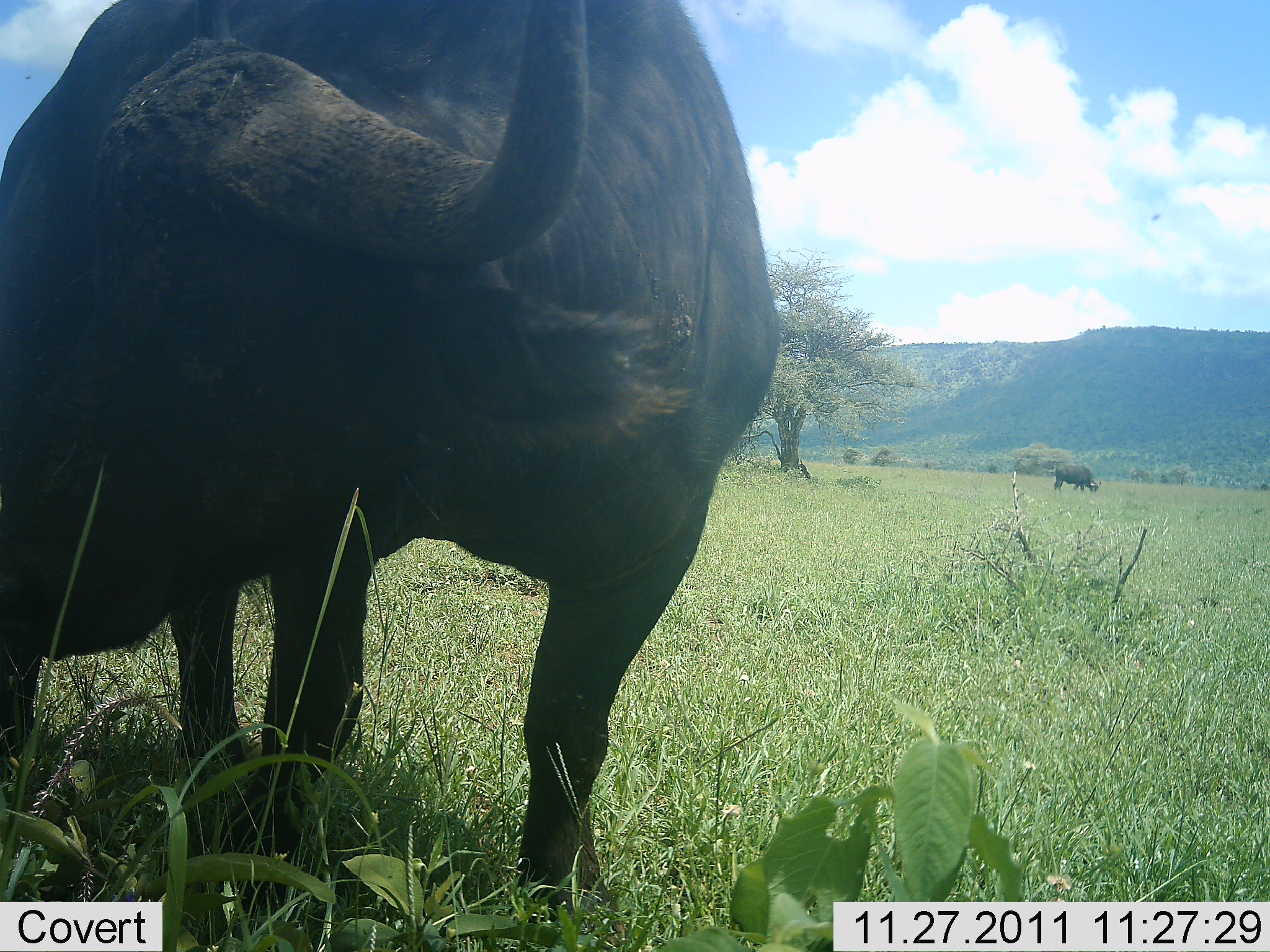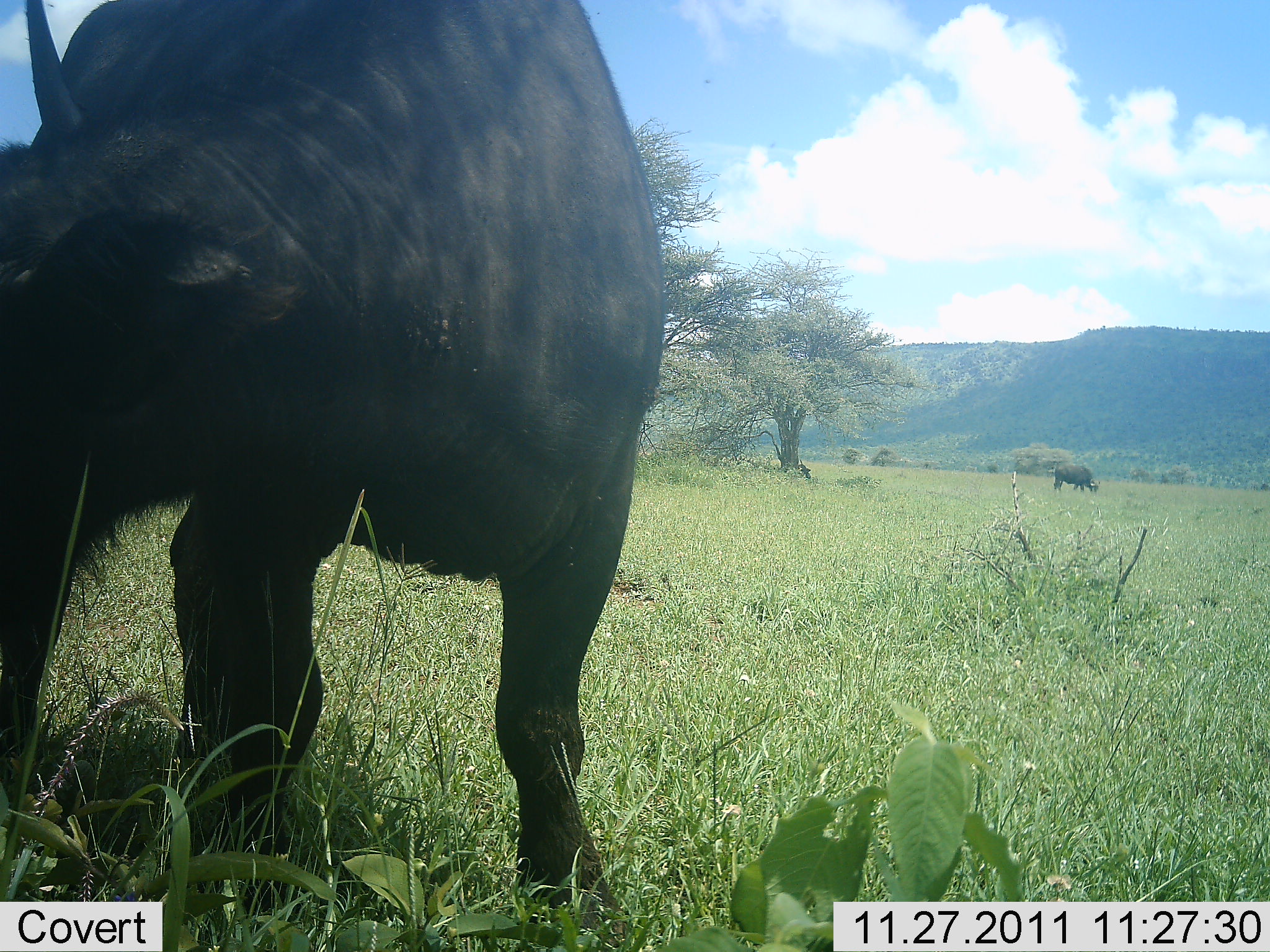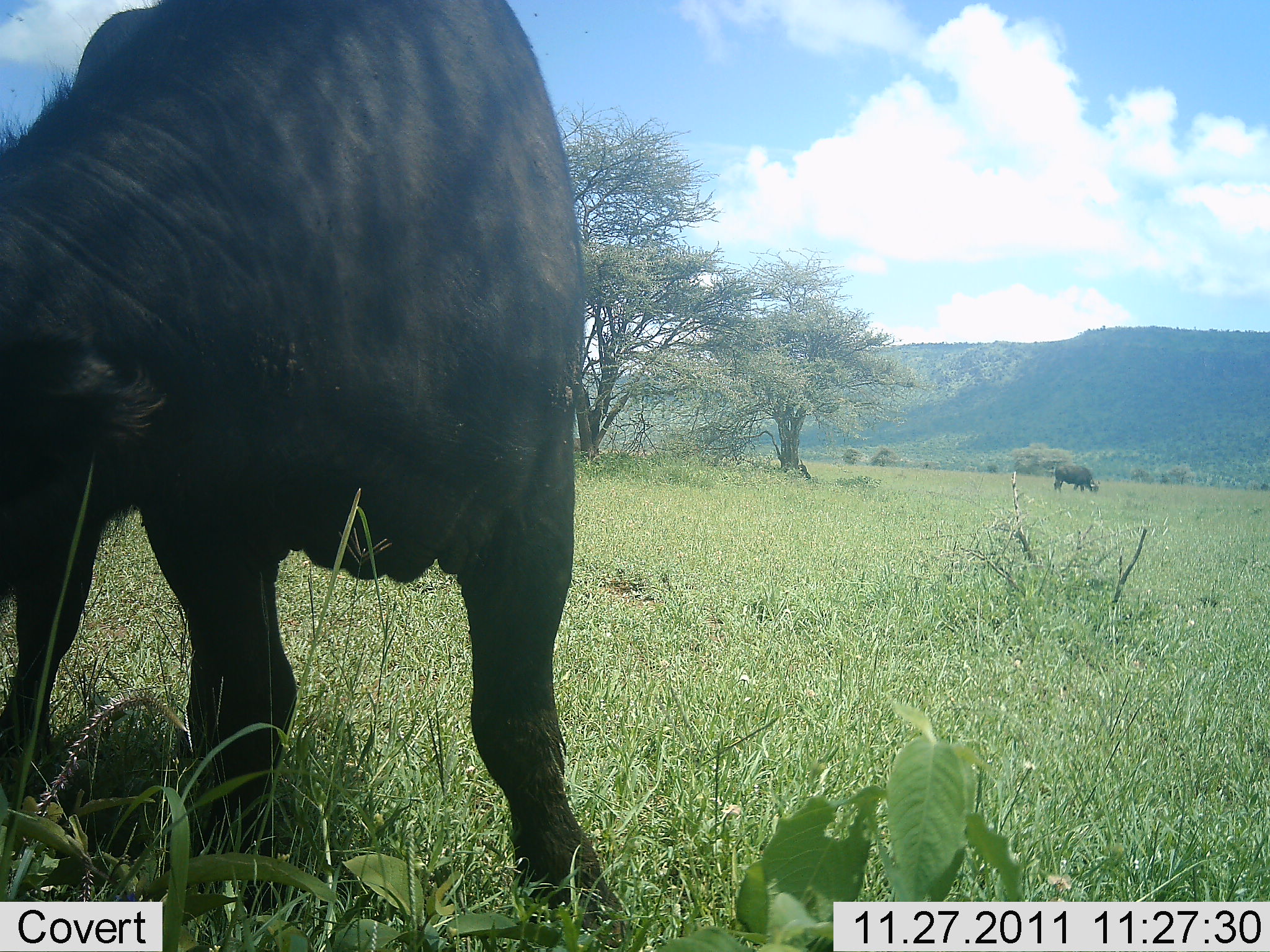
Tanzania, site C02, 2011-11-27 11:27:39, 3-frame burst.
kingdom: Animalia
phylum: Chordata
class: Mammalia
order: Artiodactyla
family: Bovidae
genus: Syncerus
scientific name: Syncerus caffer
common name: cape buffalo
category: buffalo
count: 2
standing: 38%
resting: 25%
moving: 12%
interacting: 0%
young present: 0%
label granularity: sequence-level